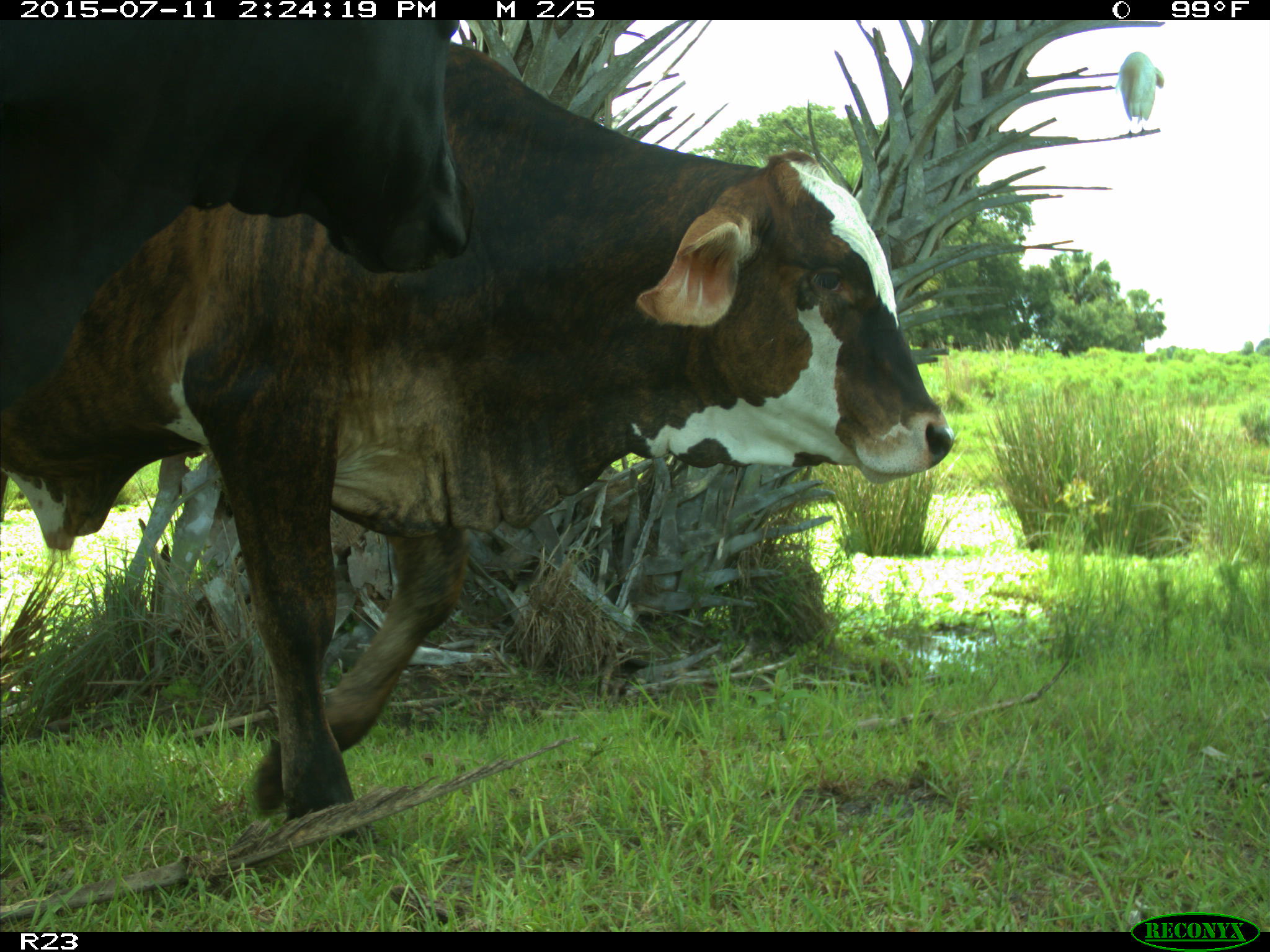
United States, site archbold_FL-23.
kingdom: Animalia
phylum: Chordata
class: Mammalia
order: Artiodactyla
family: Bovidae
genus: Bos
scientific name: Bos taurus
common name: domestic cow